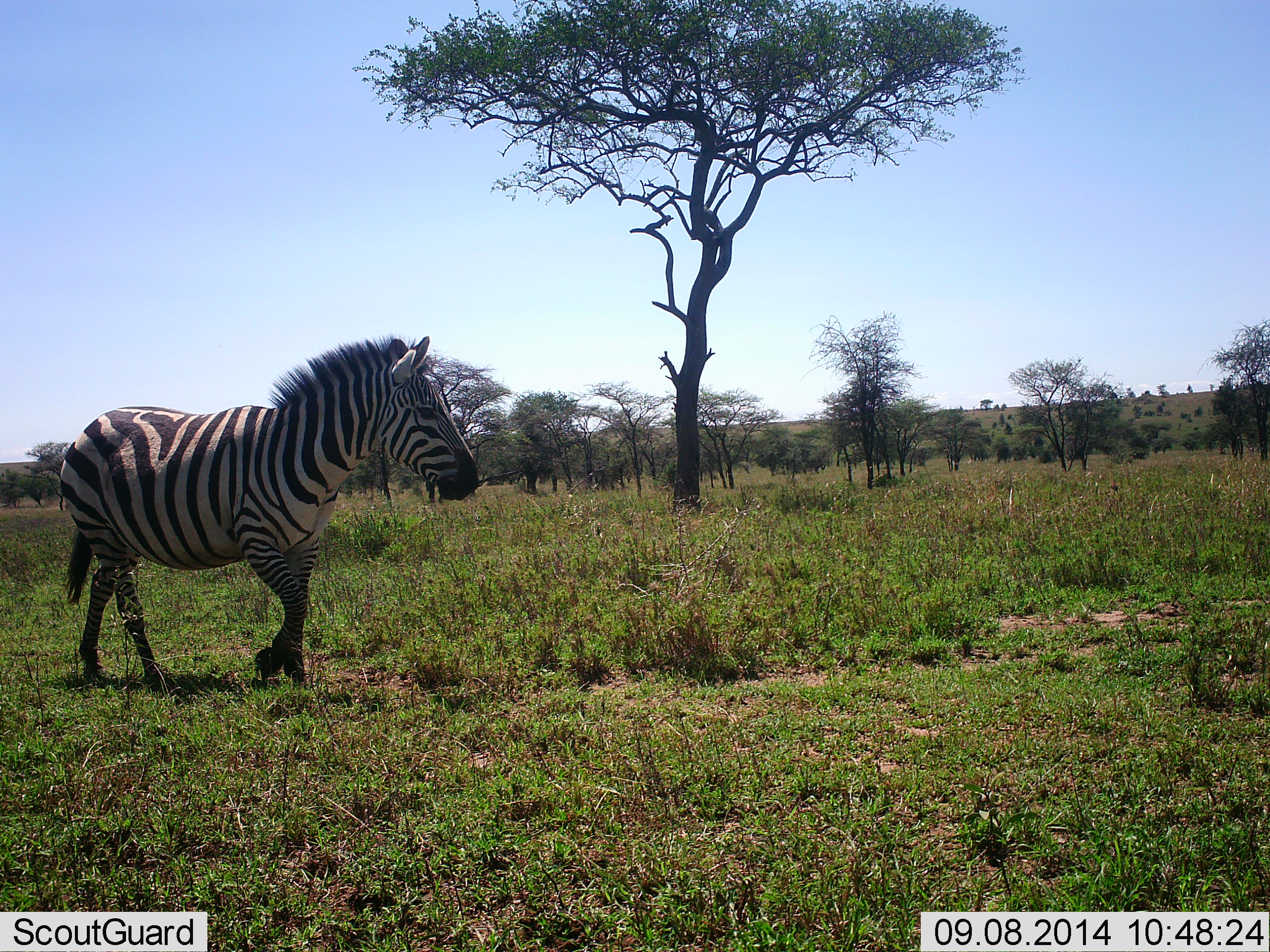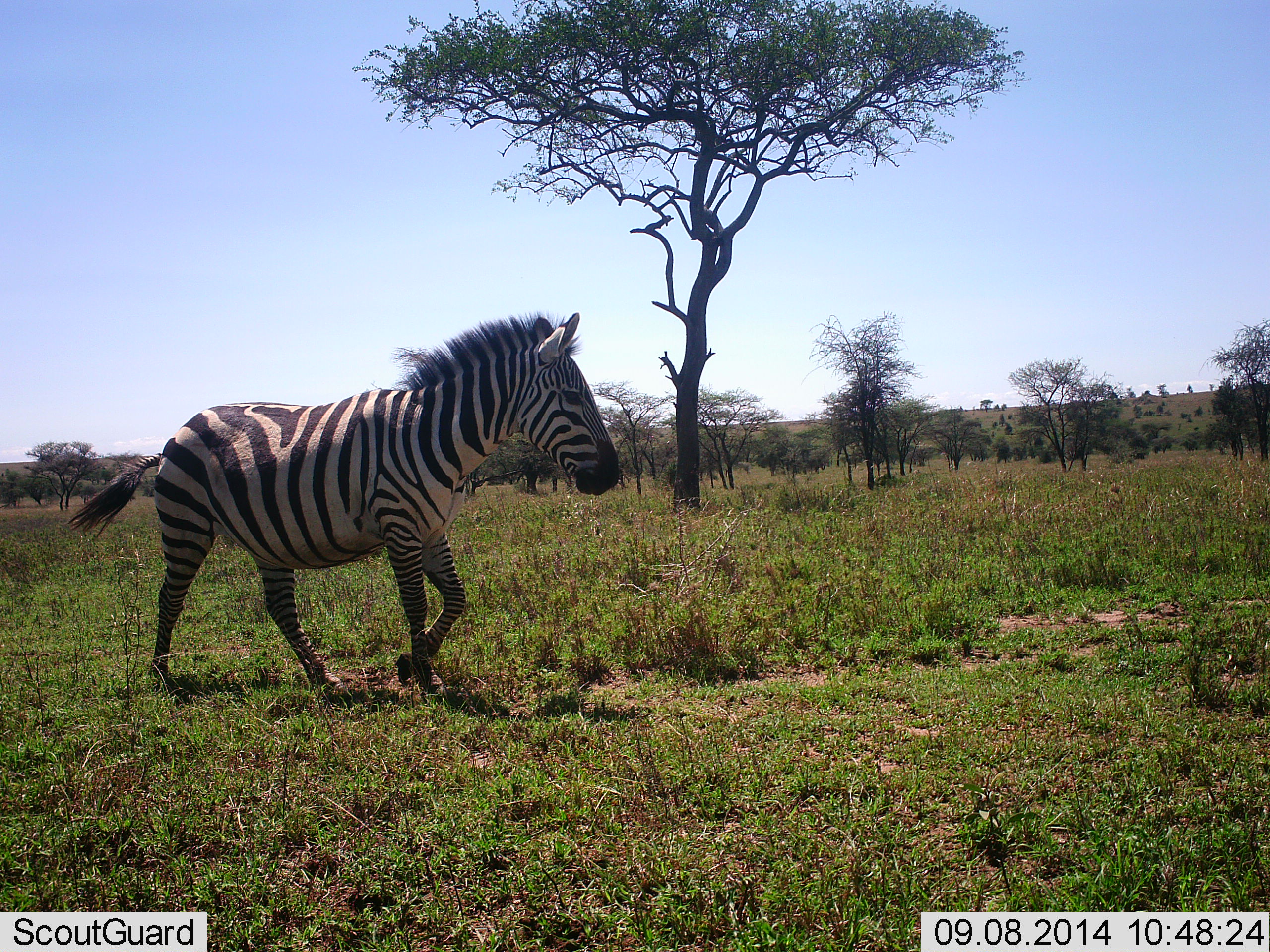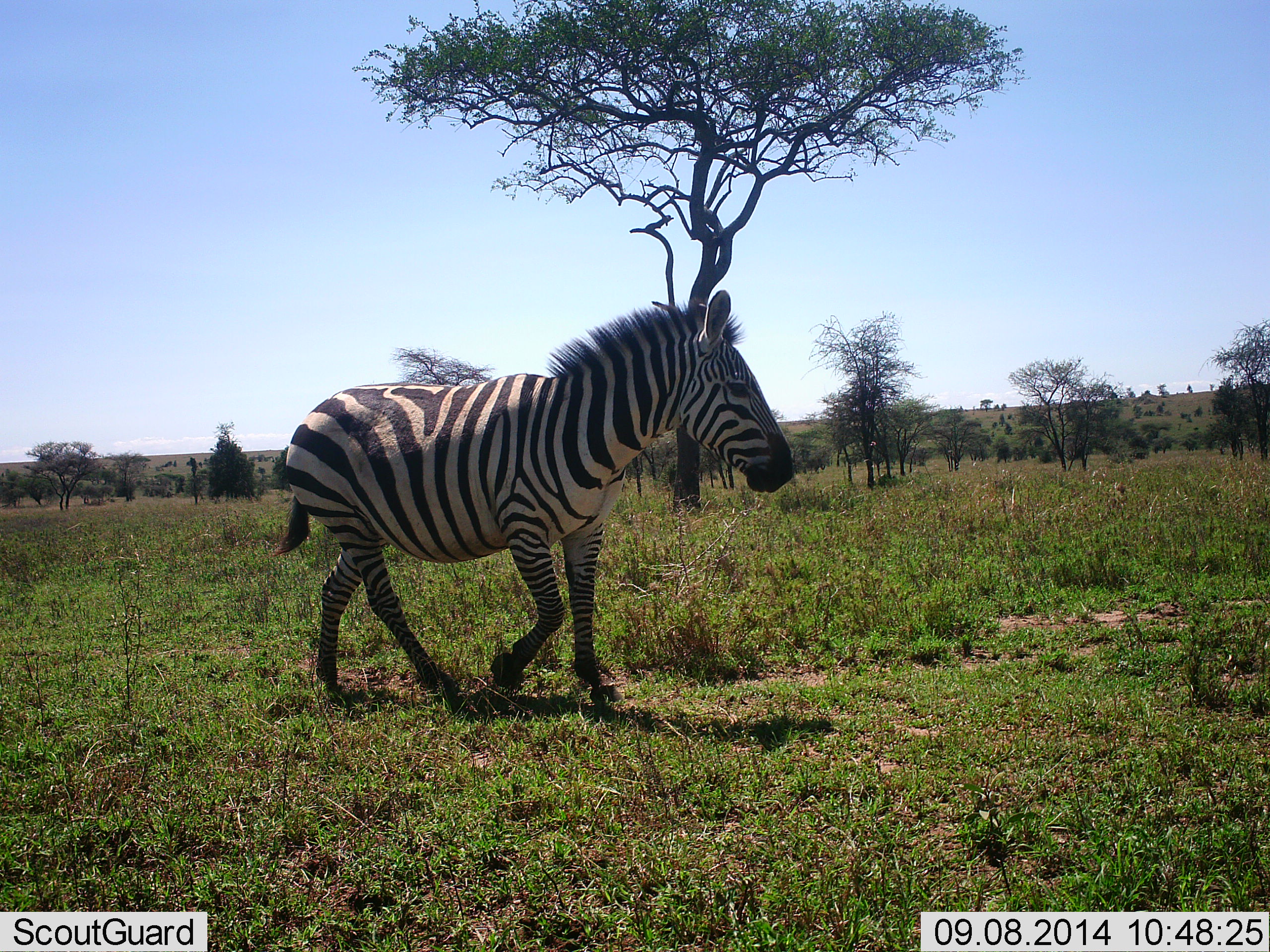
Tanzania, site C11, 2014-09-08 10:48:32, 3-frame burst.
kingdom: Animalia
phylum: Chordata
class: Mammalia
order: Perissodactyla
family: Equidae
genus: Equus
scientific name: Equus quagga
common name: plains zebra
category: zebra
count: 1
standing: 10%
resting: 0%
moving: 100%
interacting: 0%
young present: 0%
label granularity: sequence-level